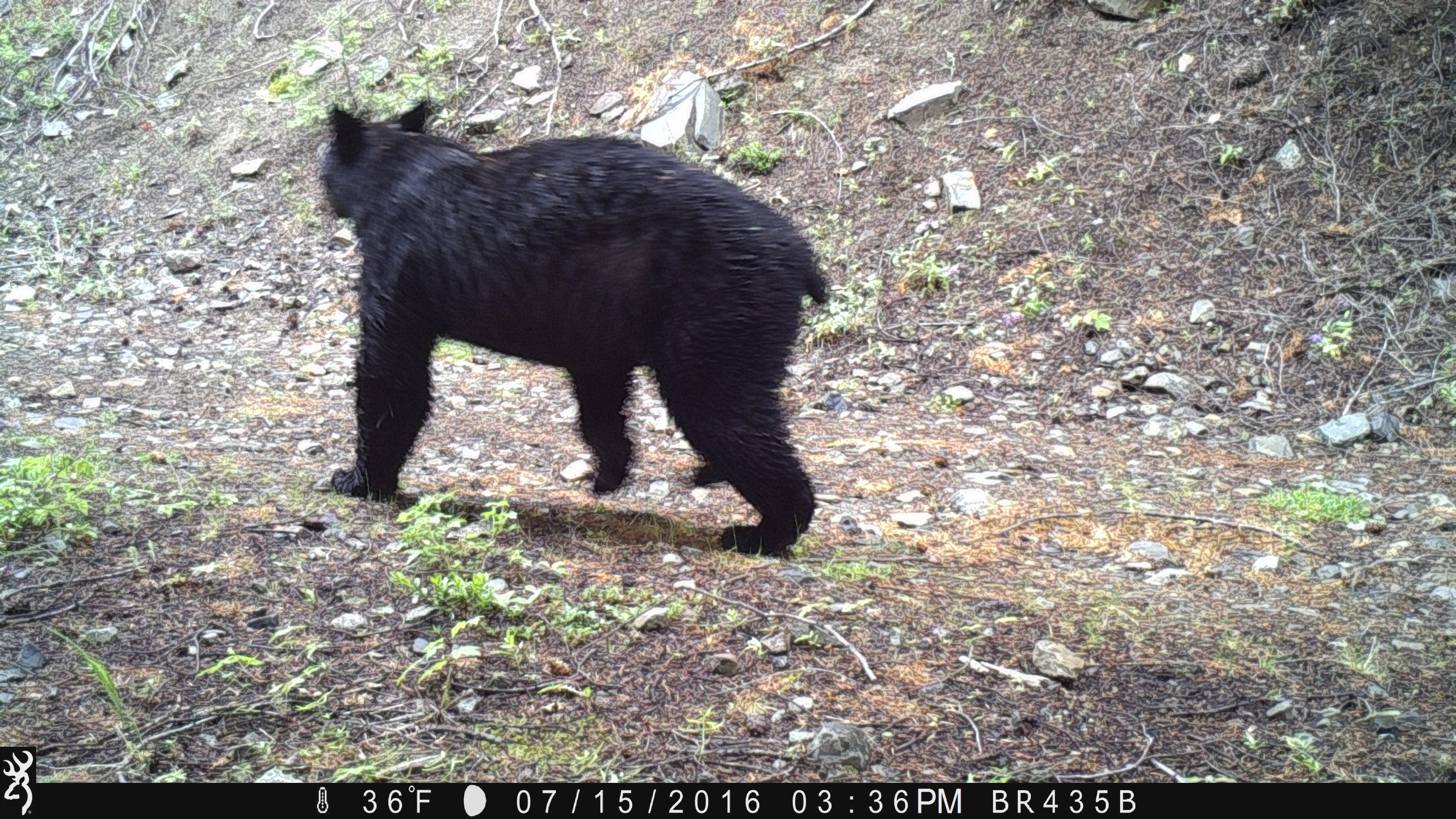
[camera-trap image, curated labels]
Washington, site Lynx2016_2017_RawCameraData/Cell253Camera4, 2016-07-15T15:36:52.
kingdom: Animalia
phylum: Chordata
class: Mammalia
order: Carnivora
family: Ursidae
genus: Ursus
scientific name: Ursus americanus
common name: american black bear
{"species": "Ursus americanus (american black bear)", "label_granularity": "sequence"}